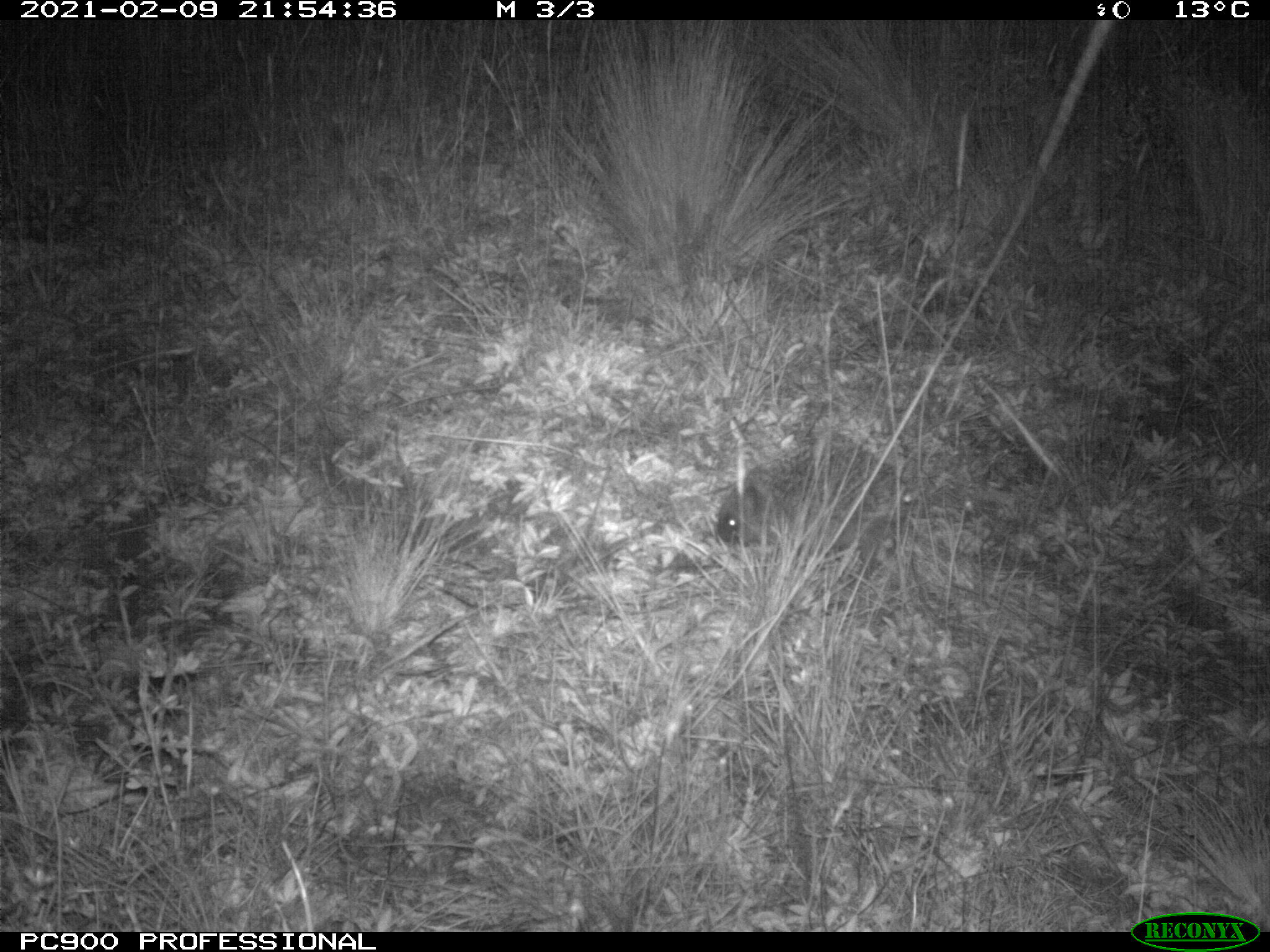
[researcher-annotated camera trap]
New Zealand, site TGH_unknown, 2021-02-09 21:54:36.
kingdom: Animalia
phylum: Chordata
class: Mammalia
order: Eulipotyphla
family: Erinaceidae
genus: Erinaceus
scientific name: Erinaceus europaeus europaeus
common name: european hedgehog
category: hedgehog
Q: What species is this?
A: Hedgehog (european hedgehog) (Erinaceus europaeus europaeus).